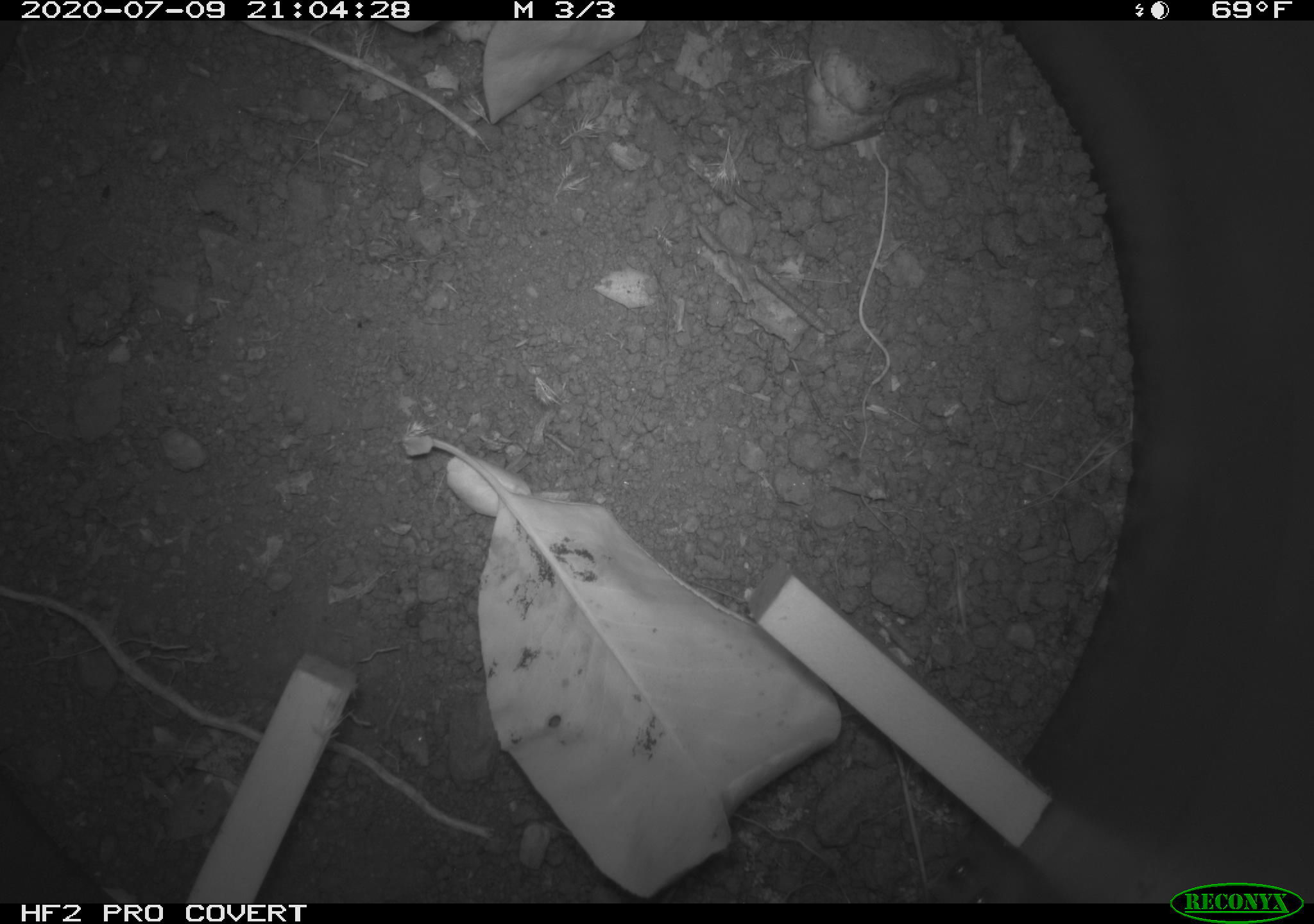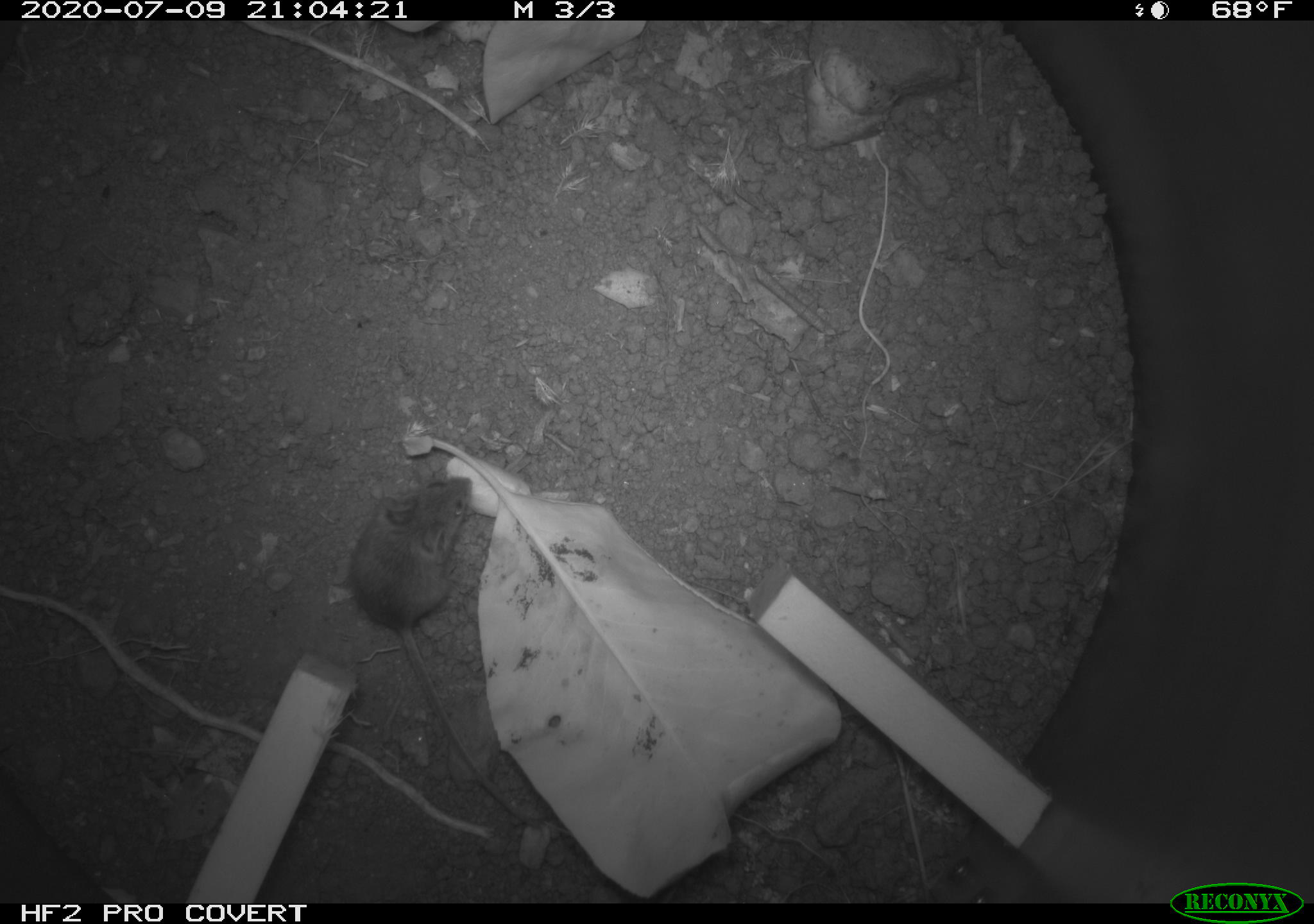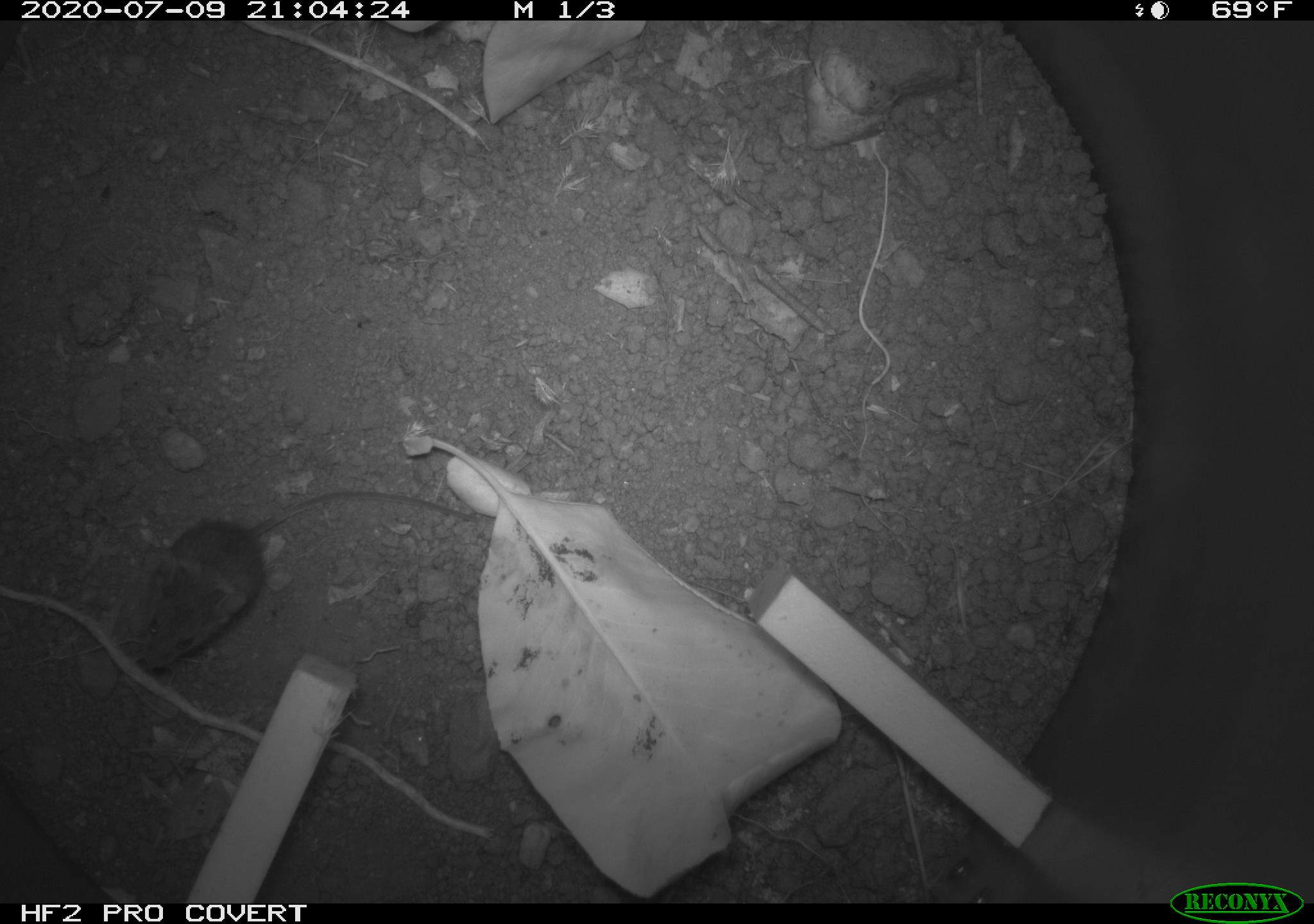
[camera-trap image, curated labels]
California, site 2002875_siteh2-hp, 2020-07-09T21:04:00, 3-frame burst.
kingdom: Animalia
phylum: Chordata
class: Mammalia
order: Rodentia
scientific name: Rodentia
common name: rodent